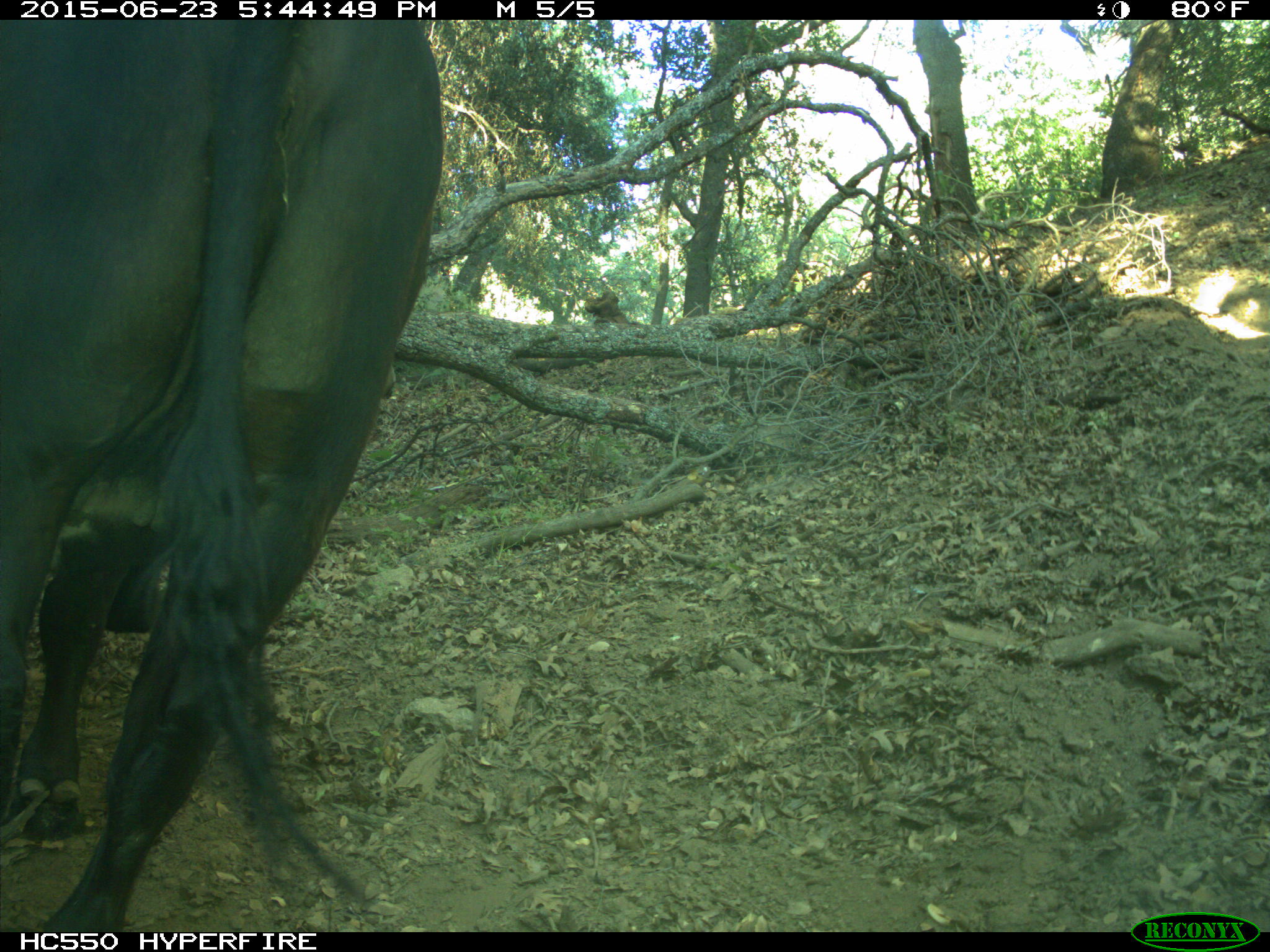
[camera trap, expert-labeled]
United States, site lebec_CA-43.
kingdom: Animalia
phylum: Chordata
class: Mammalia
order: Artiodactyla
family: Bovidae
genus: Bos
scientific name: Bos taurus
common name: domestic cow